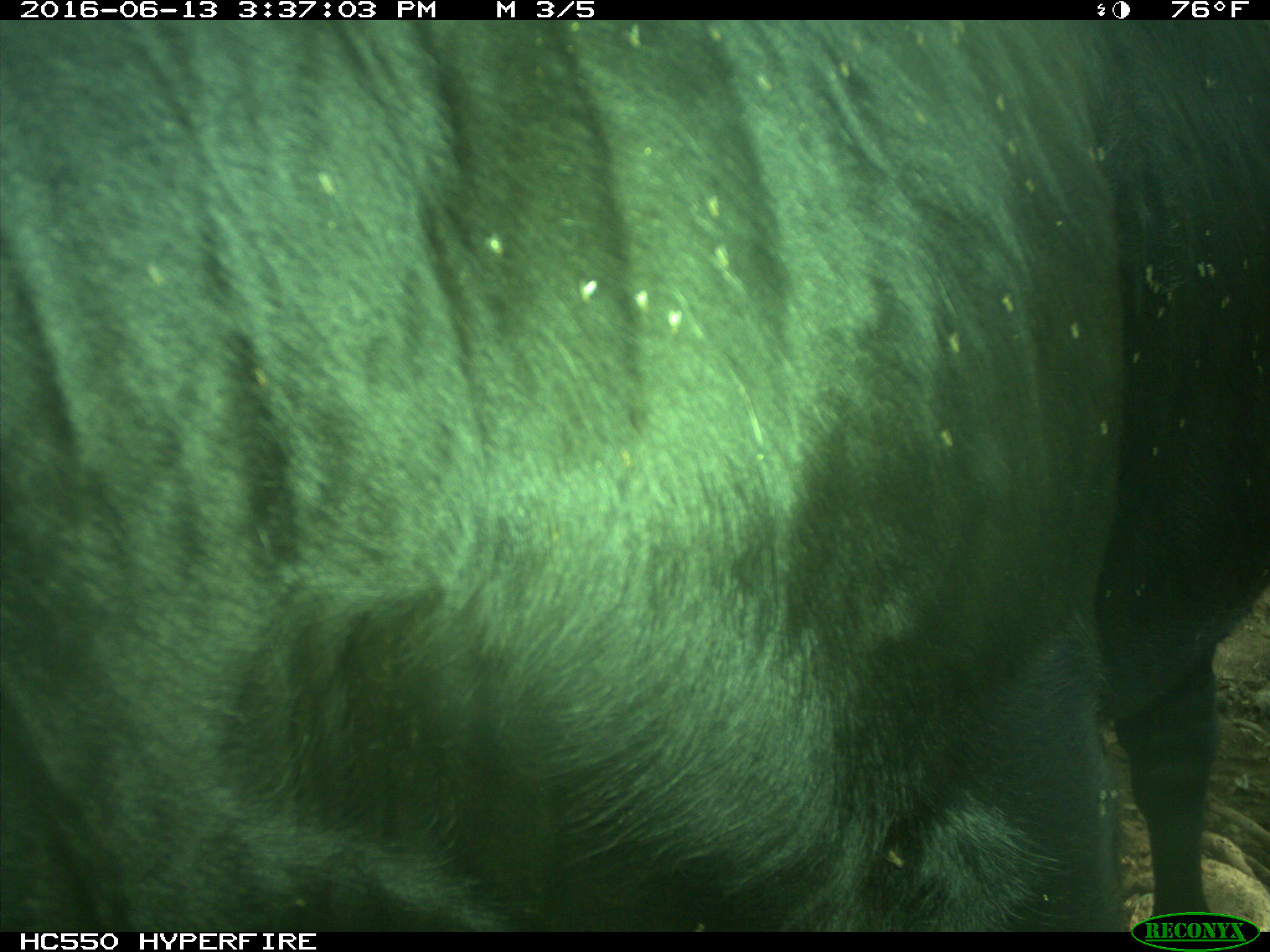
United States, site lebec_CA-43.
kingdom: Animalia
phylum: Chordata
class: Mammalia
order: Artiodactyla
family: Bovidae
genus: Bos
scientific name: Bos taurus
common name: domestic cow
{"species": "Bos taurus (domestic cow)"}